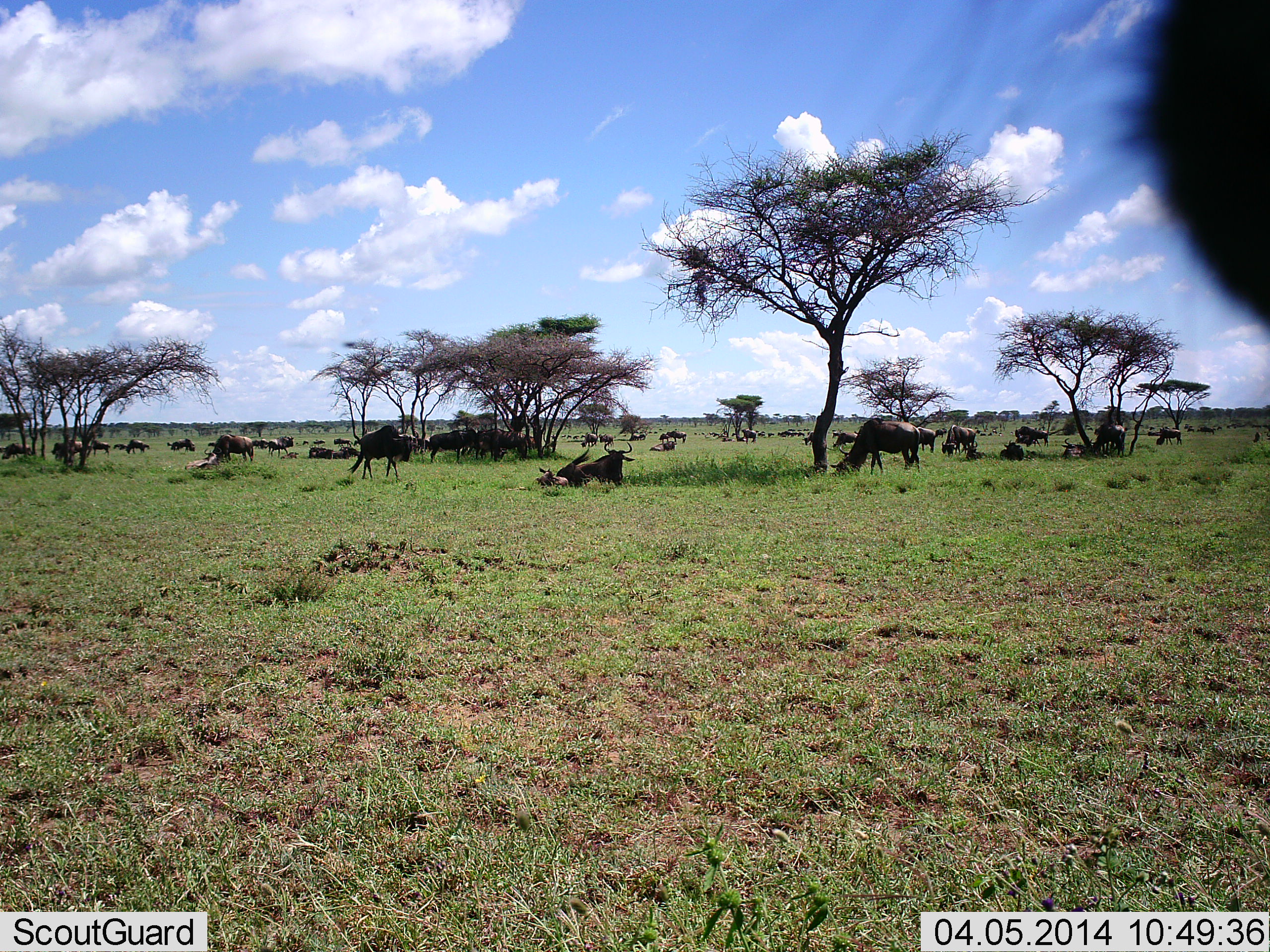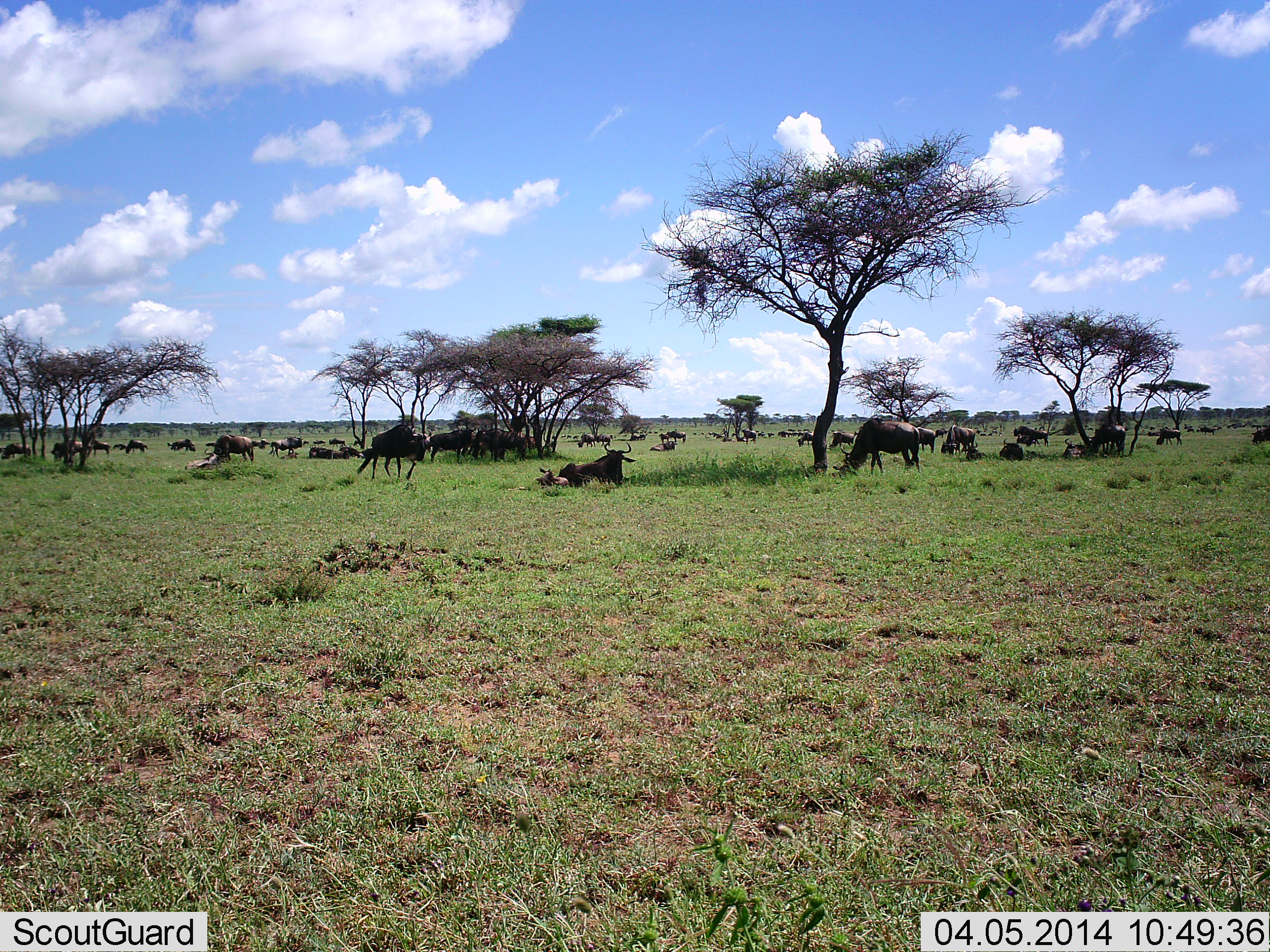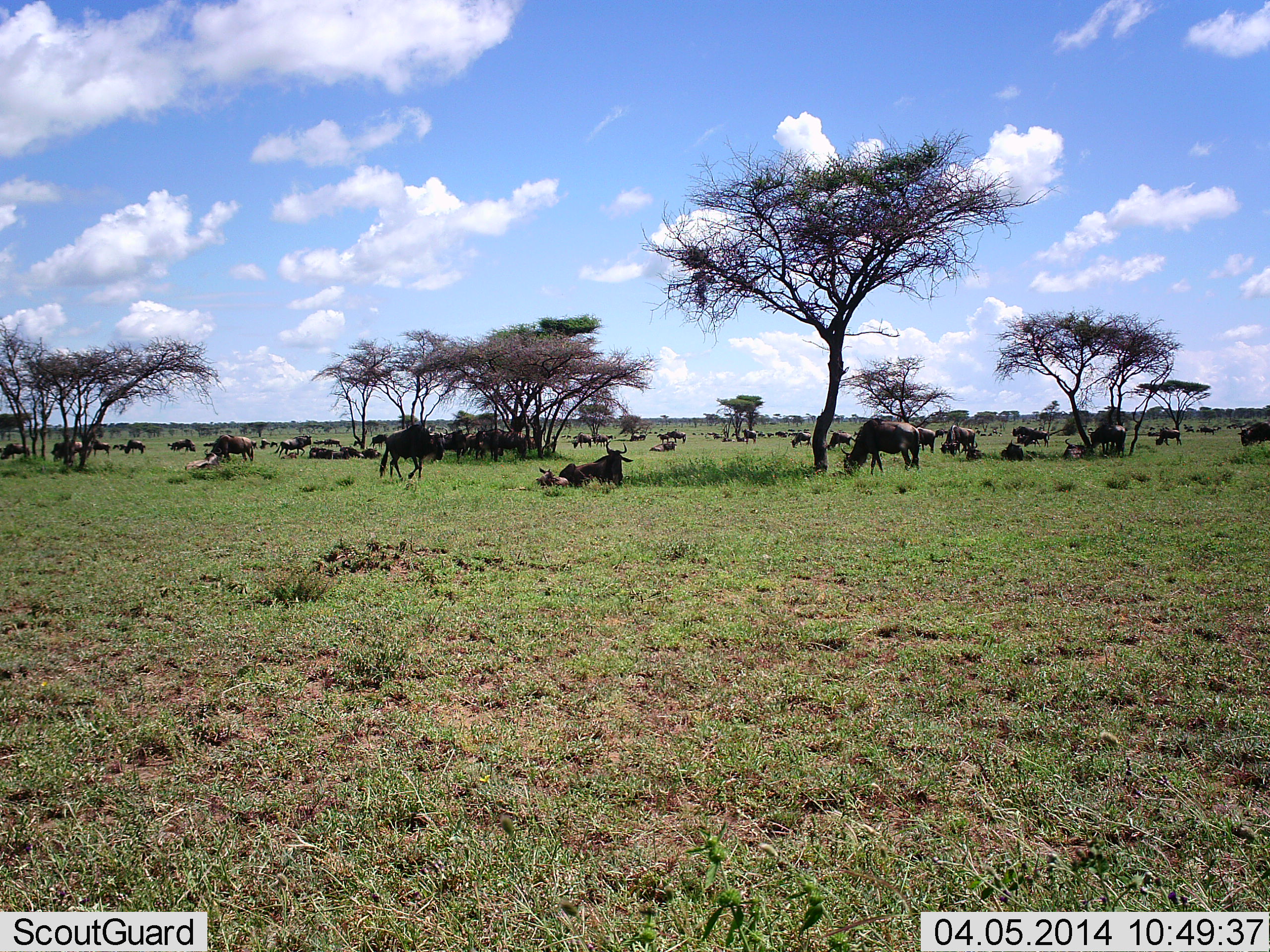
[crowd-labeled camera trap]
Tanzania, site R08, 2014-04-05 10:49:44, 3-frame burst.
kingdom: Animalia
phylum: Chordata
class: Mammalia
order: Artiodactyla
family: Bovidae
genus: Connochaetes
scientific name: Connochaetes taurinus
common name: blue wildebeest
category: wildebeest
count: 11-50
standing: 70%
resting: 80%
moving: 50%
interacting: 0%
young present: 20%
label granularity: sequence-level